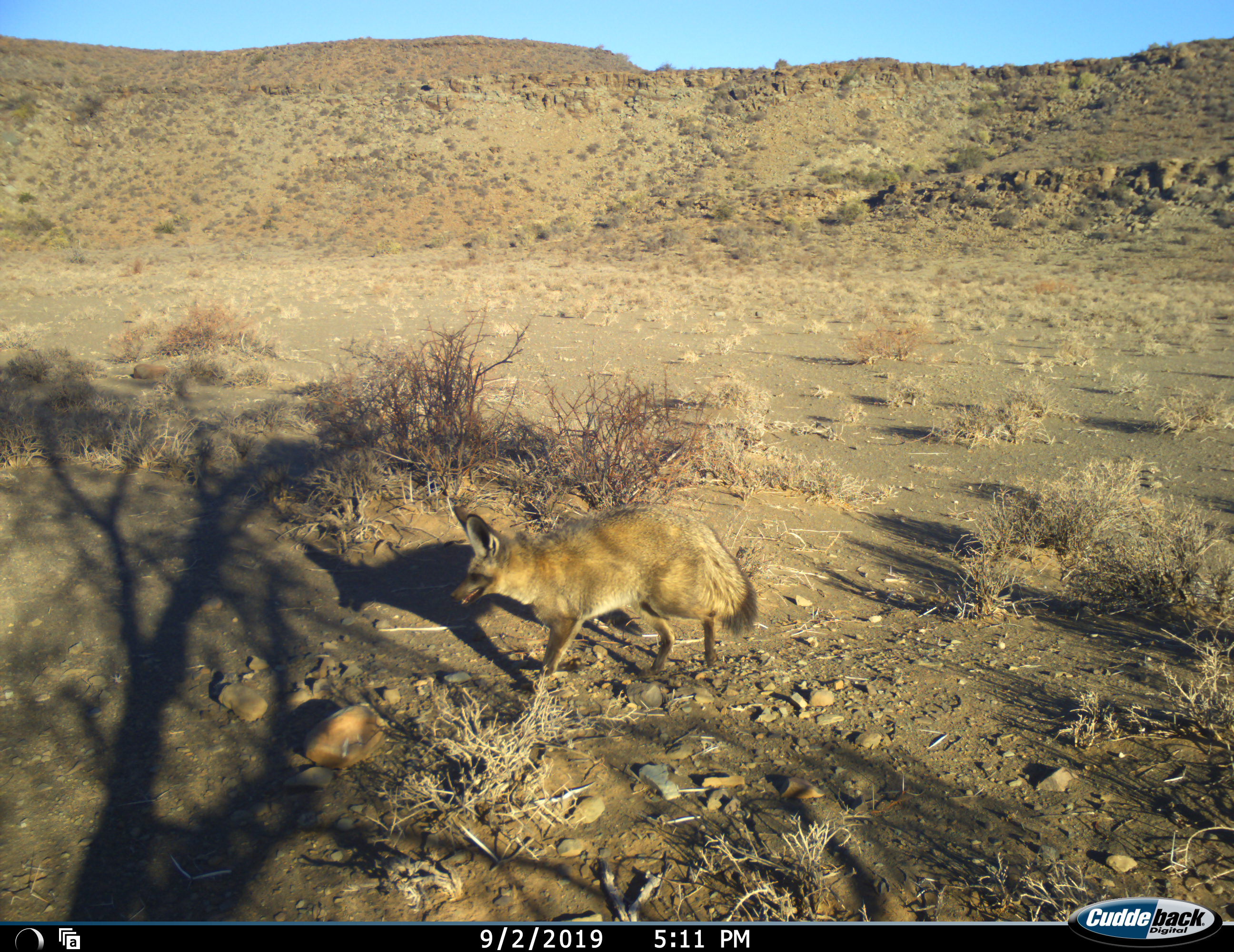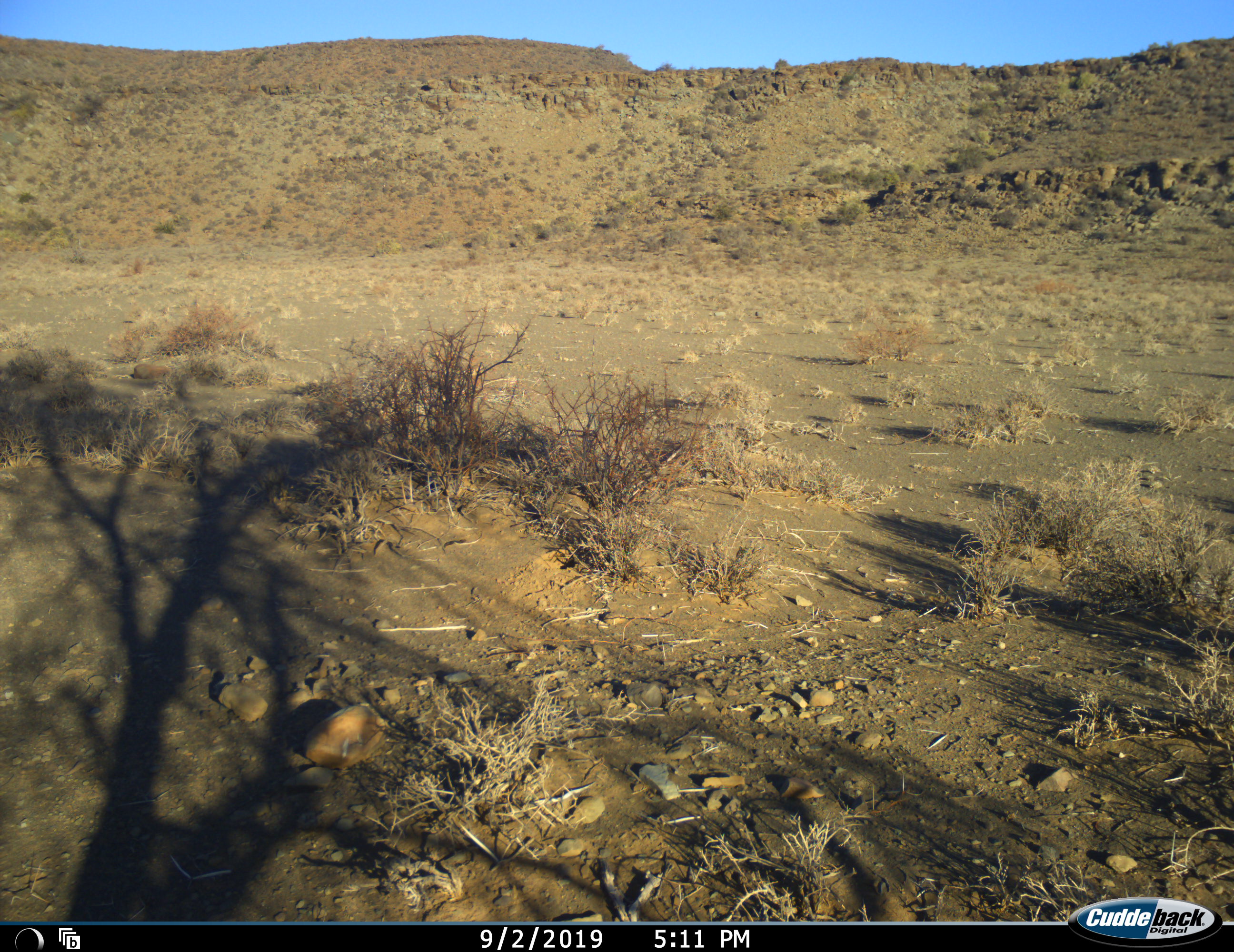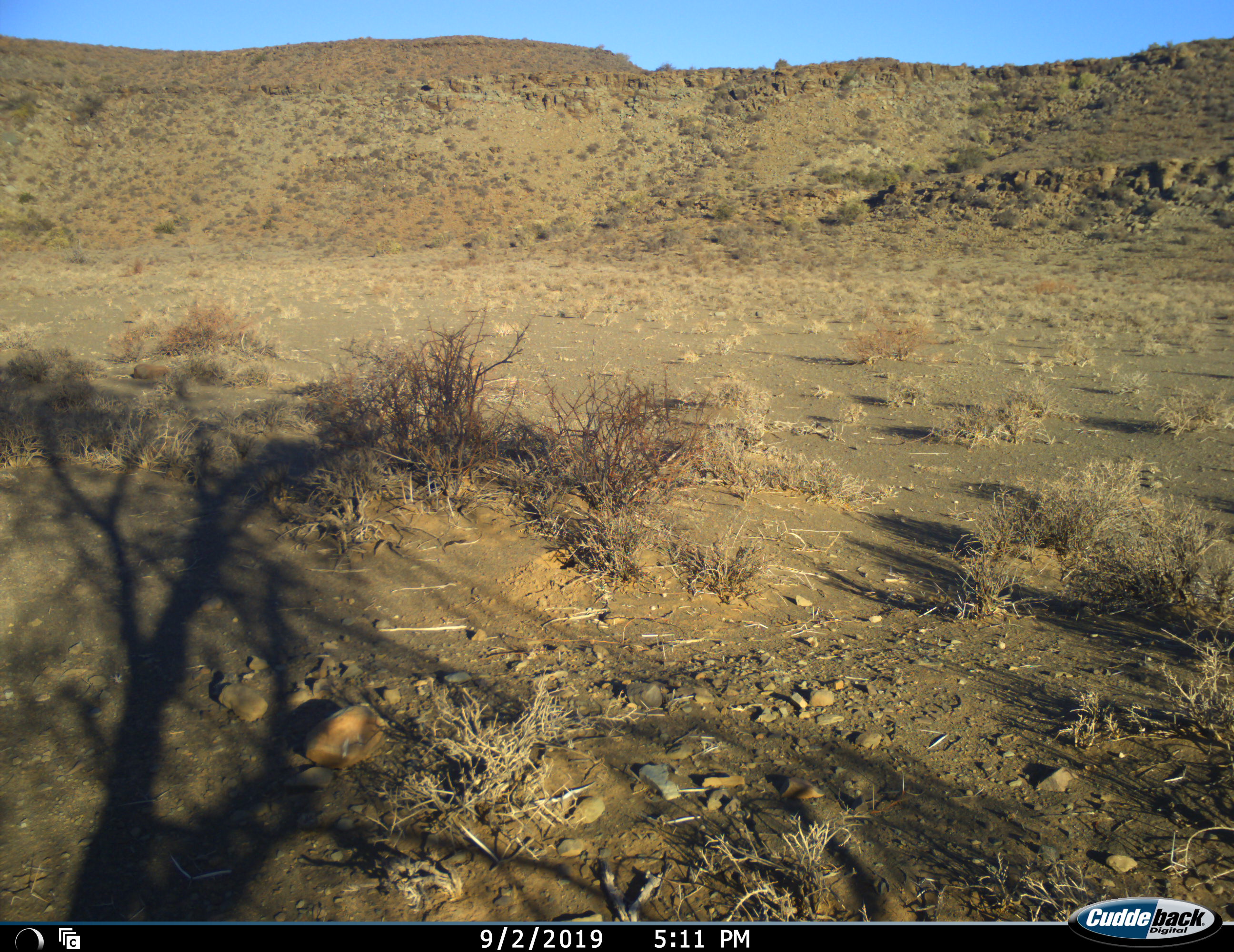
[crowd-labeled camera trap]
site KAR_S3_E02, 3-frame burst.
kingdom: Animalia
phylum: Chordata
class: Mammalia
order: Carnivora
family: Canidae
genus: Otocyon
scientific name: Otocyon megalotis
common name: bat-eared fox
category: foxbateared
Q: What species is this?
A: Foxbateared (bat-eared fox) (Otocyon megalotis).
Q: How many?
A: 1.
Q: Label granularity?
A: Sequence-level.